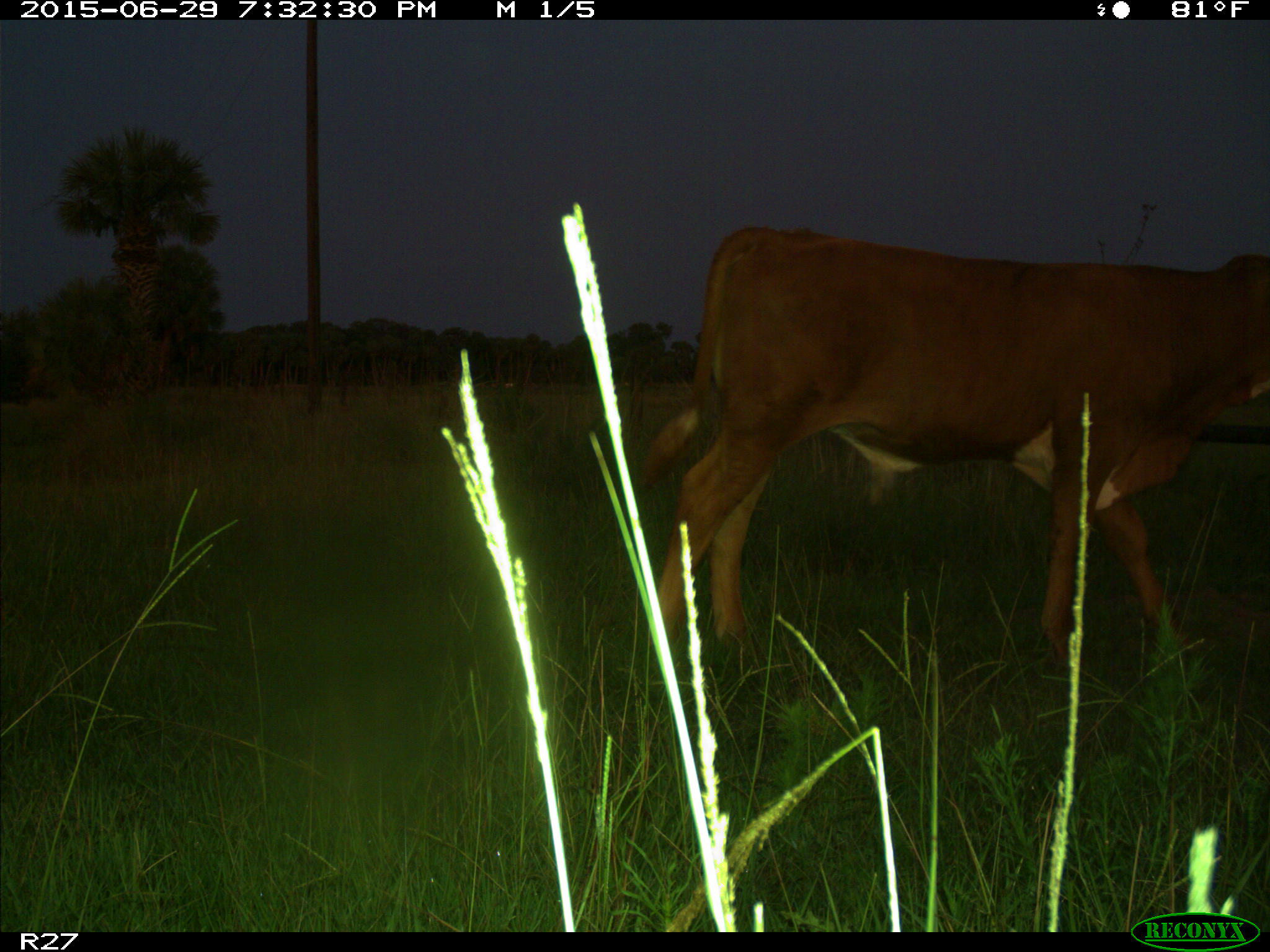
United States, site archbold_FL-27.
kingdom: Animalia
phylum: Chordata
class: Mammalia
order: Artiodactyla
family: Bovidae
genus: Bos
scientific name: Bos taurus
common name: domestic cow